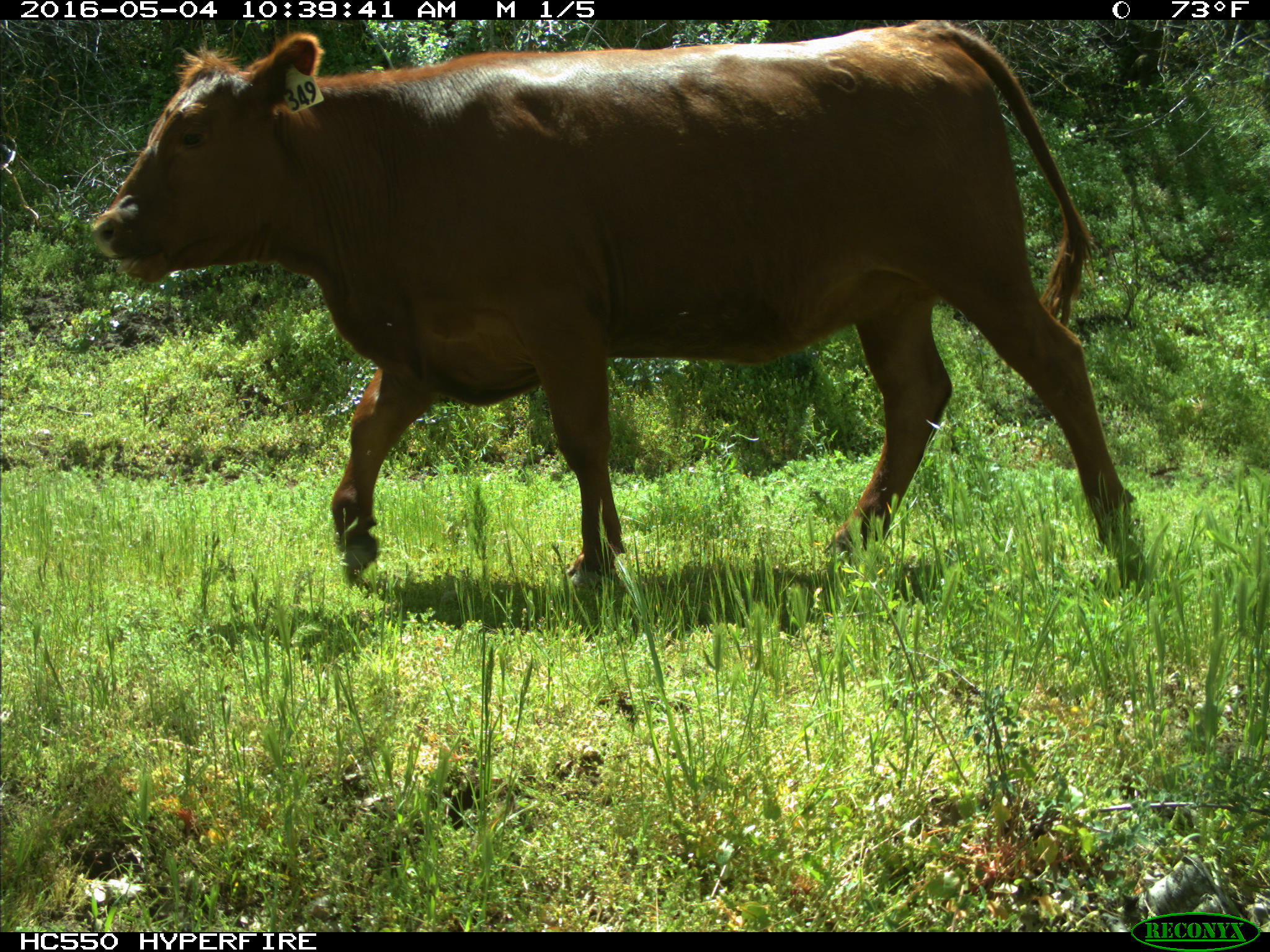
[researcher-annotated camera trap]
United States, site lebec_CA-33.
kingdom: Animalia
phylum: Chordata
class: Mammalia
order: Artiodactyla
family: Bovidae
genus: Bos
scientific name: Bos taurus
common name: domestic cow